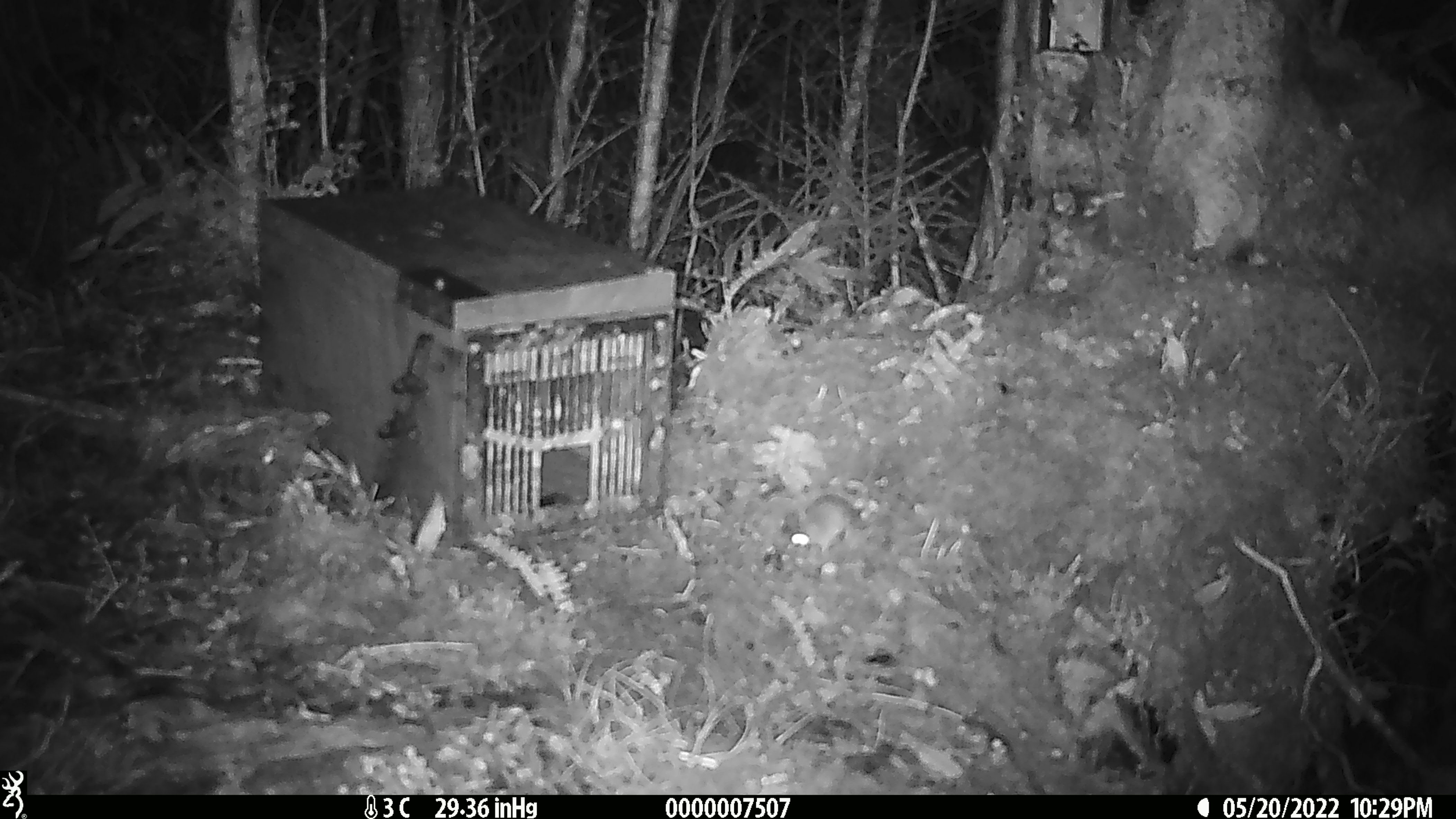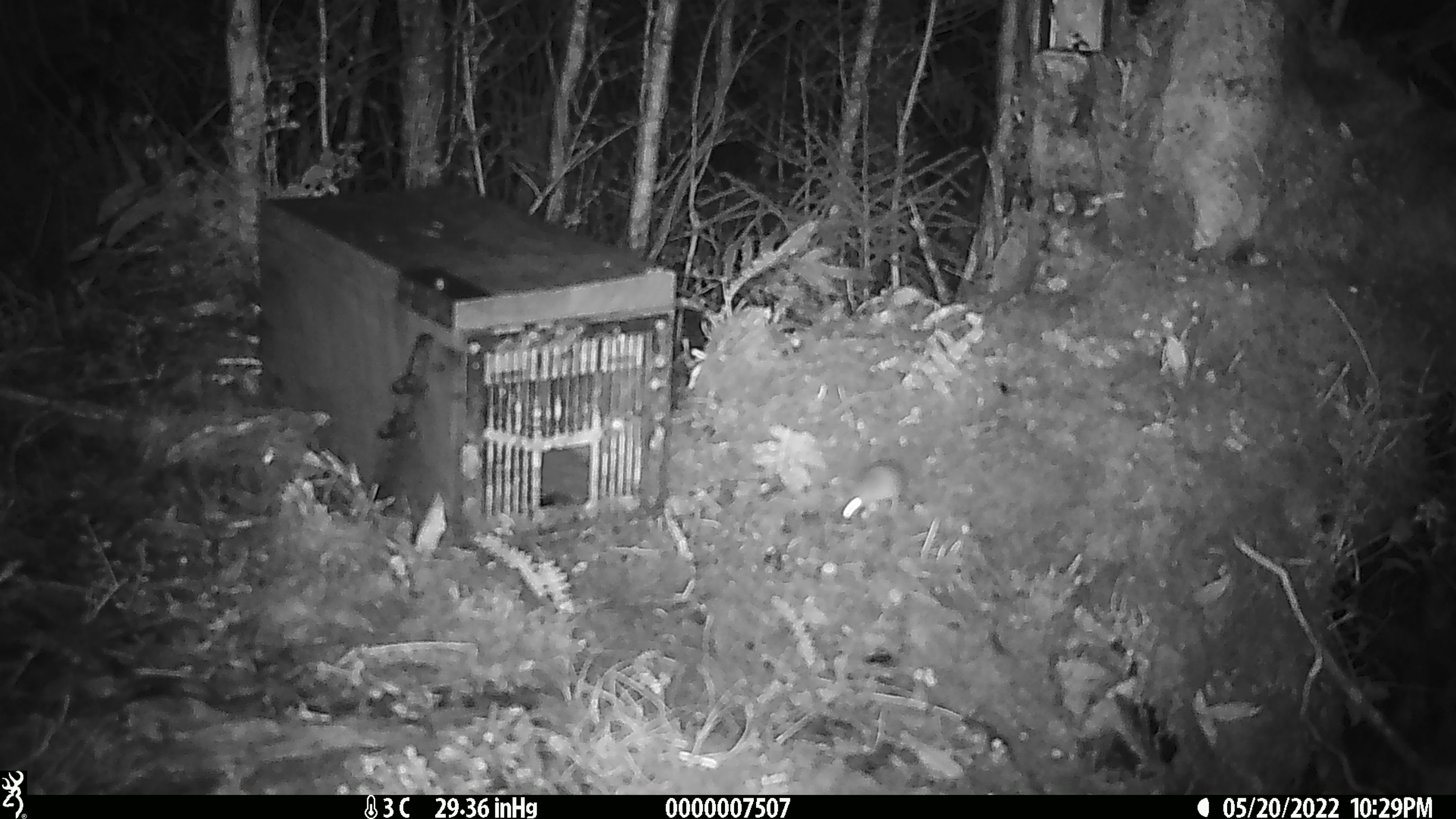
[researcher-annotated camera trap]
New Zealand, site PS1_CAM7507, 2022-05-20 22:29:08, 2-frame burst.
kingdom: Animalia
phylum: Chordata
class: Mammalia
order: Rodentia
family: Muridae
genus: Mus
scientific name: Mus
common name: mouse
Mouse (Mus).